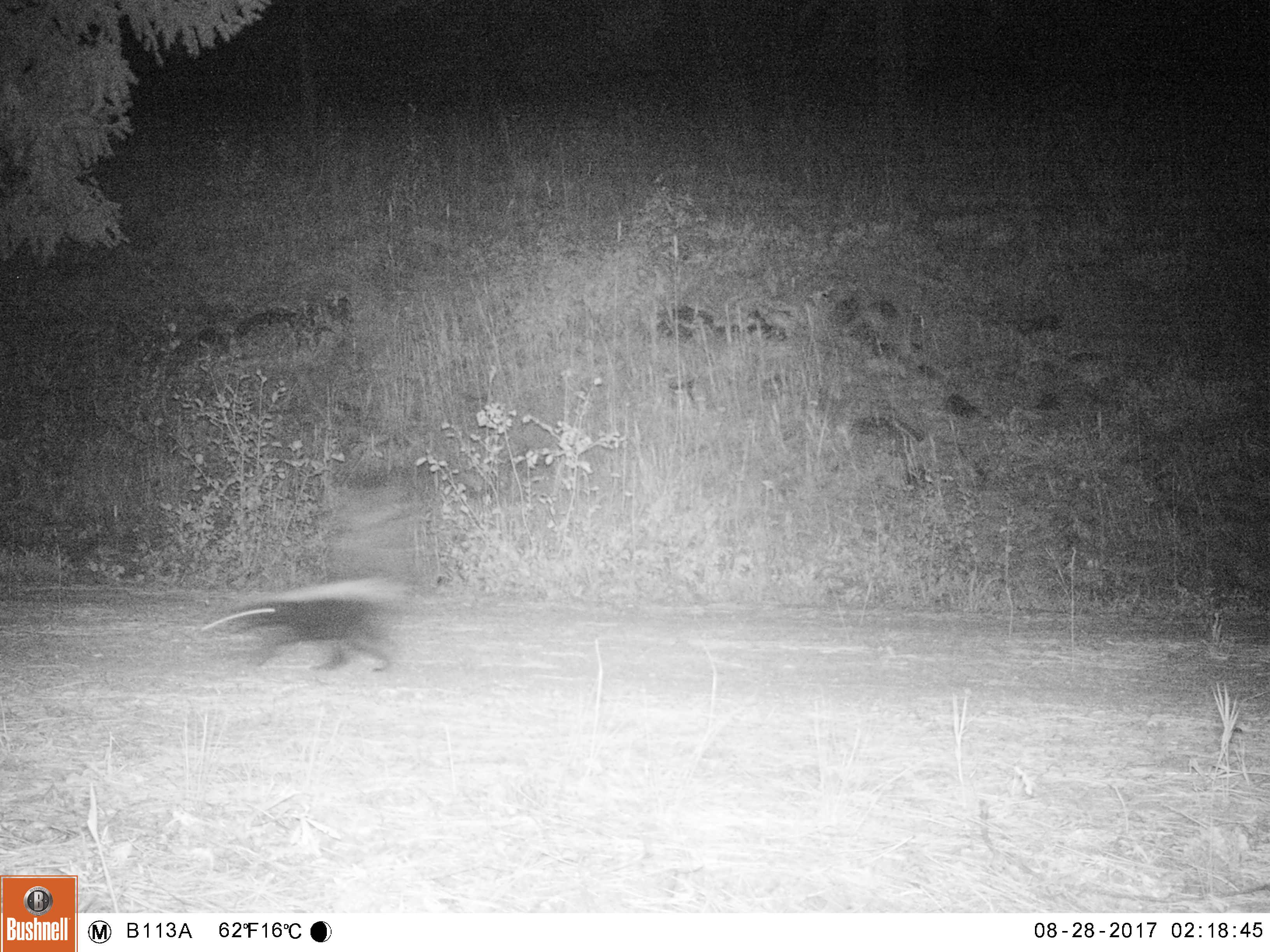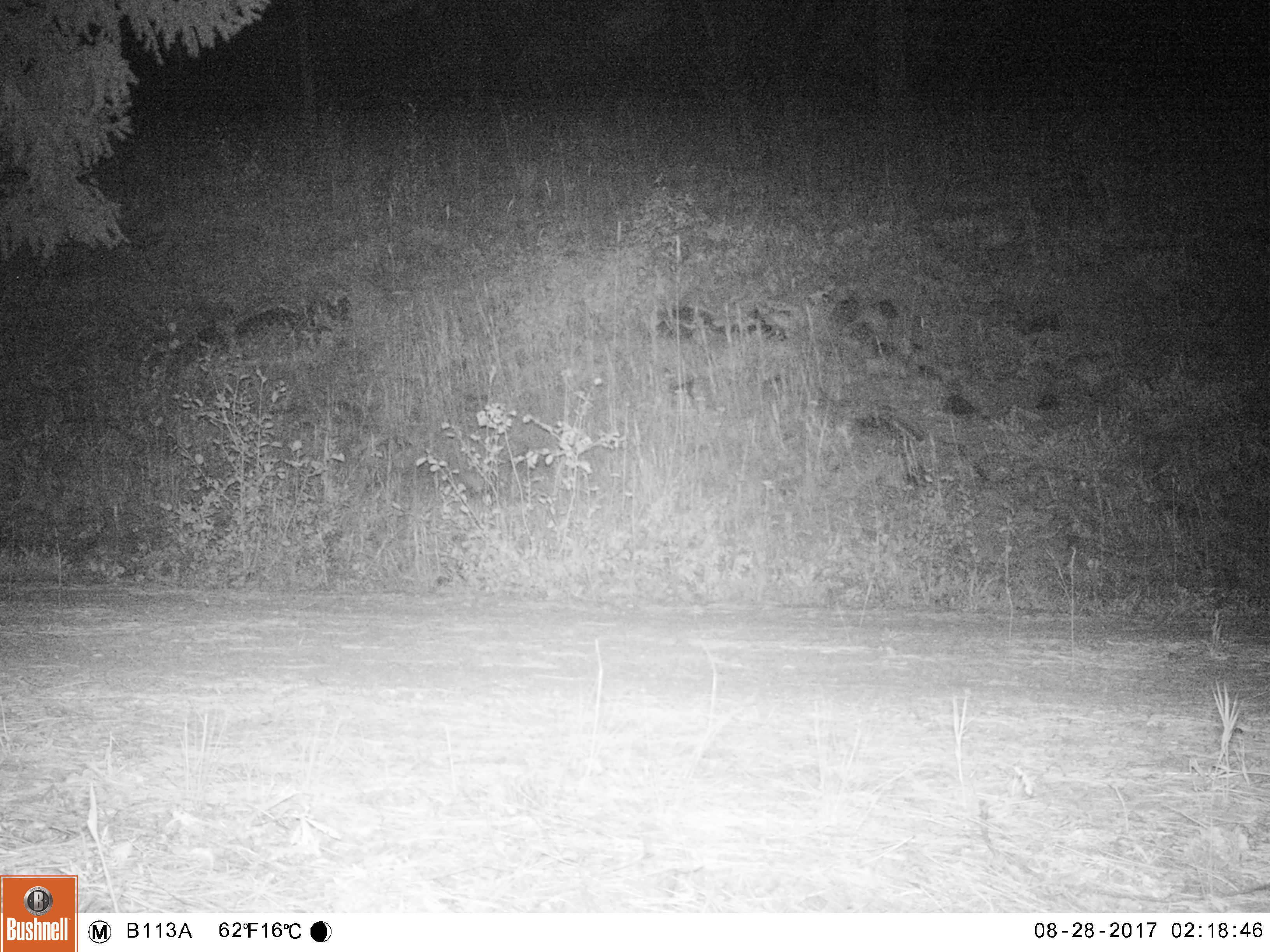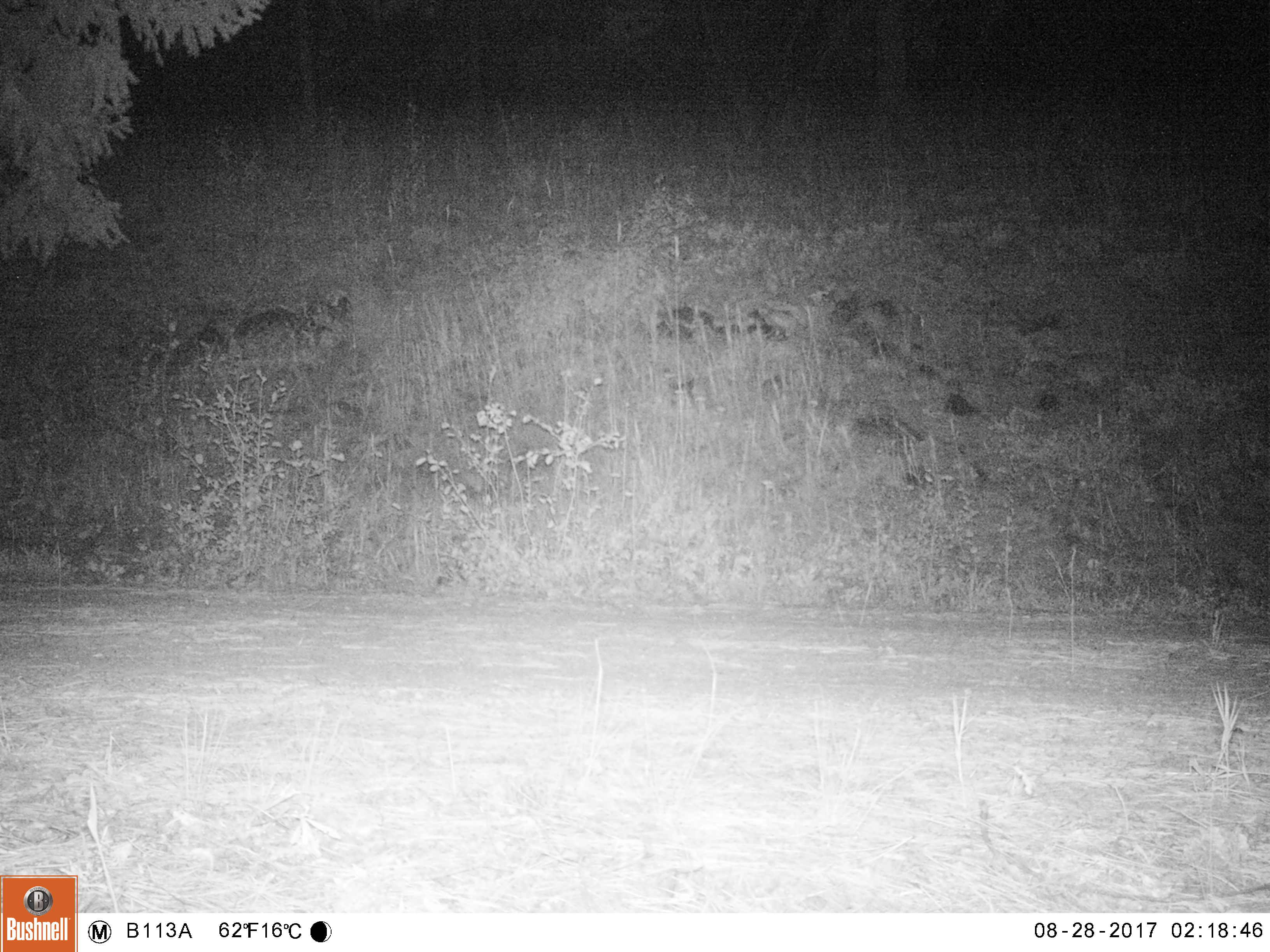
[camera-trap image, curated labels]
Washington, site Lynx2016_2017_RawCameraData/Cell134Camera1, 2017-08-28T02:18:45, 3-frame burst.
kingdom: Animalia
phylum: Chordata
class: Mammalia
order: Carnivora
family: Mephitidae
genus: Mephitis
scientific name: Mephitis mephitis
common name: striped skunk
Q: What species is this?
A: Mephitis mephitis (striped skunk).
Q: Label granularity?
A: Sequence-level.